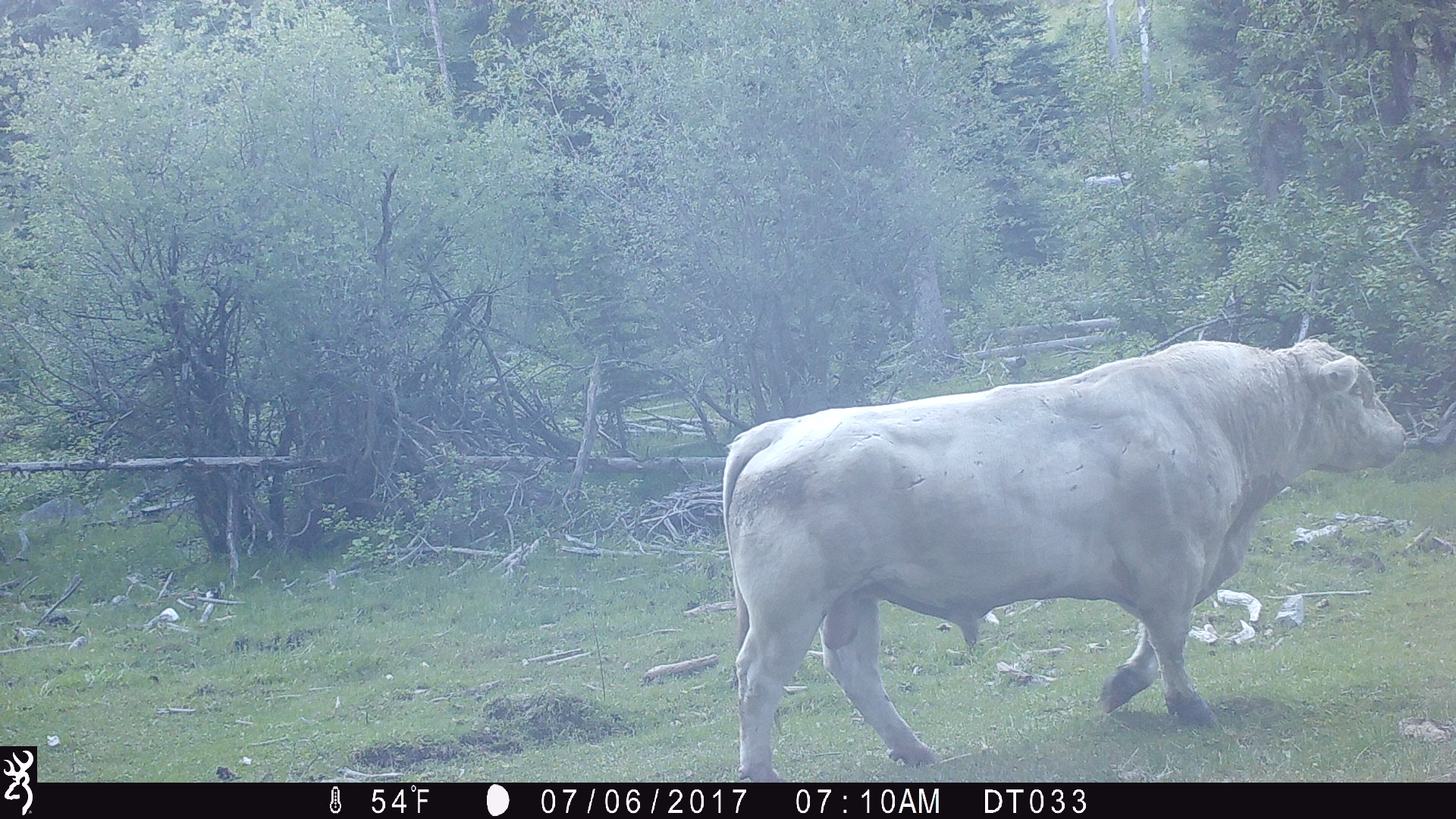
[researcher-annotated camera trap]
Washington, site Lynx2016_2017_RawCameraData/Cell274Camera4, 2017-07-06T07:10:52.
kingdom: Animalia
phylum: Chordata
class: Mammalia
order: Artiodactyla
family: Bovidae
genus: Bos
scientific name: Bos taurus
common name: domestic cattle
Domestic cattle (Bos taurus). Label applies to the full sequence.